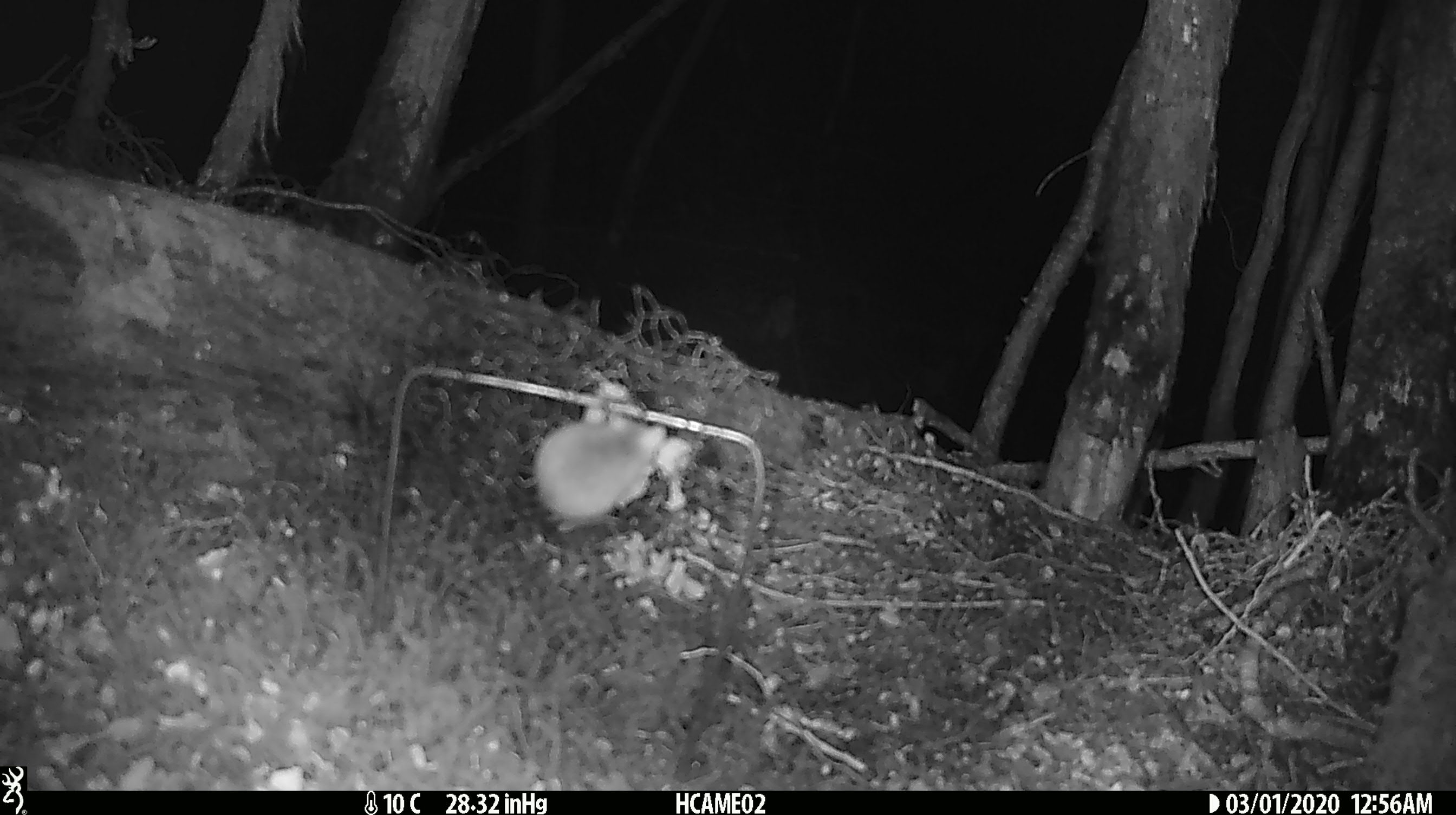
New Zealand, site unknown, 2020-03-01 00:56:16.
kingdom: Animalia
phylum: Chordata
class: Mammalia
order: Rodentia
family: Muridae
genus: Mus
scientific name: Mus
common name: mouse